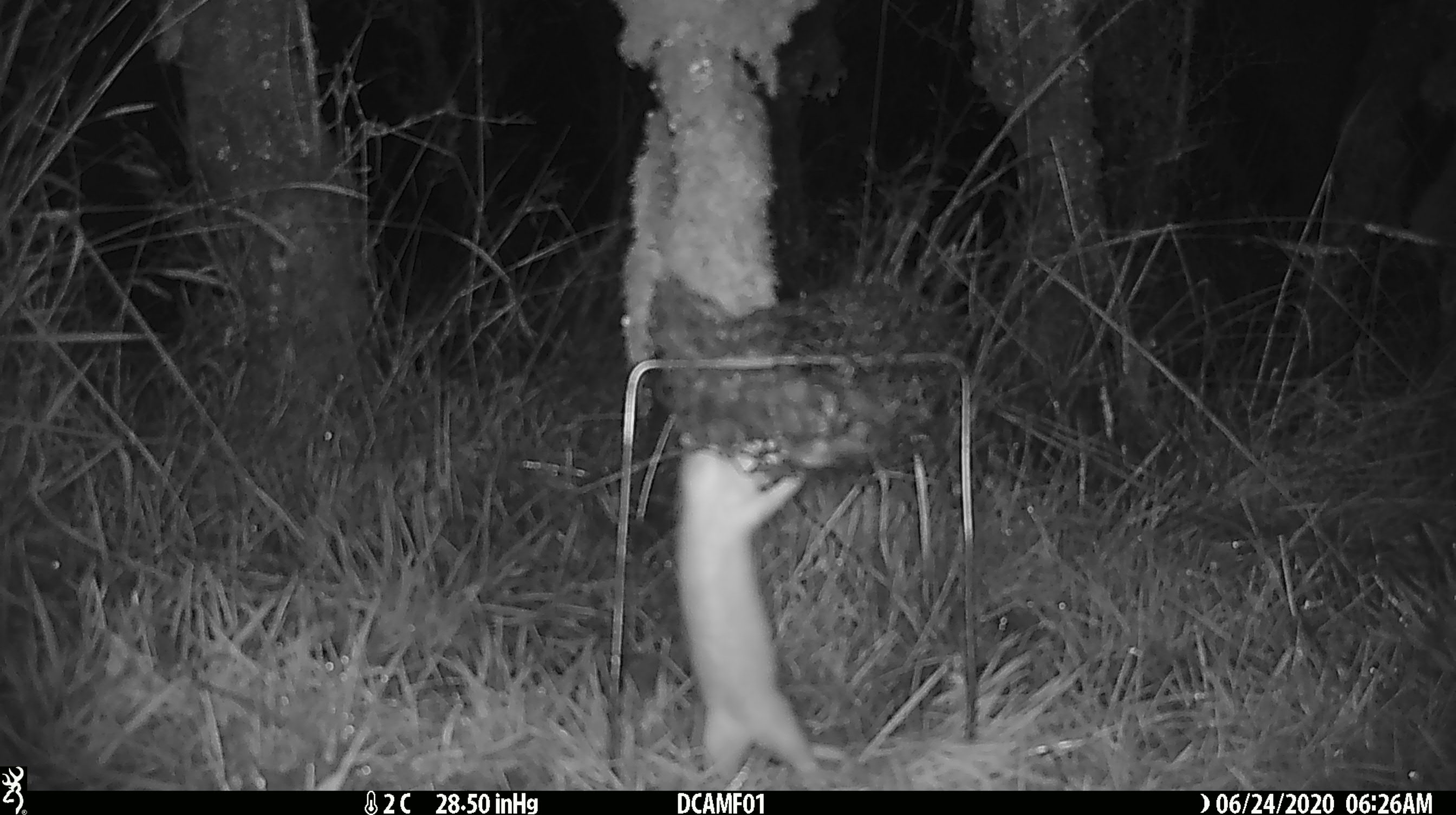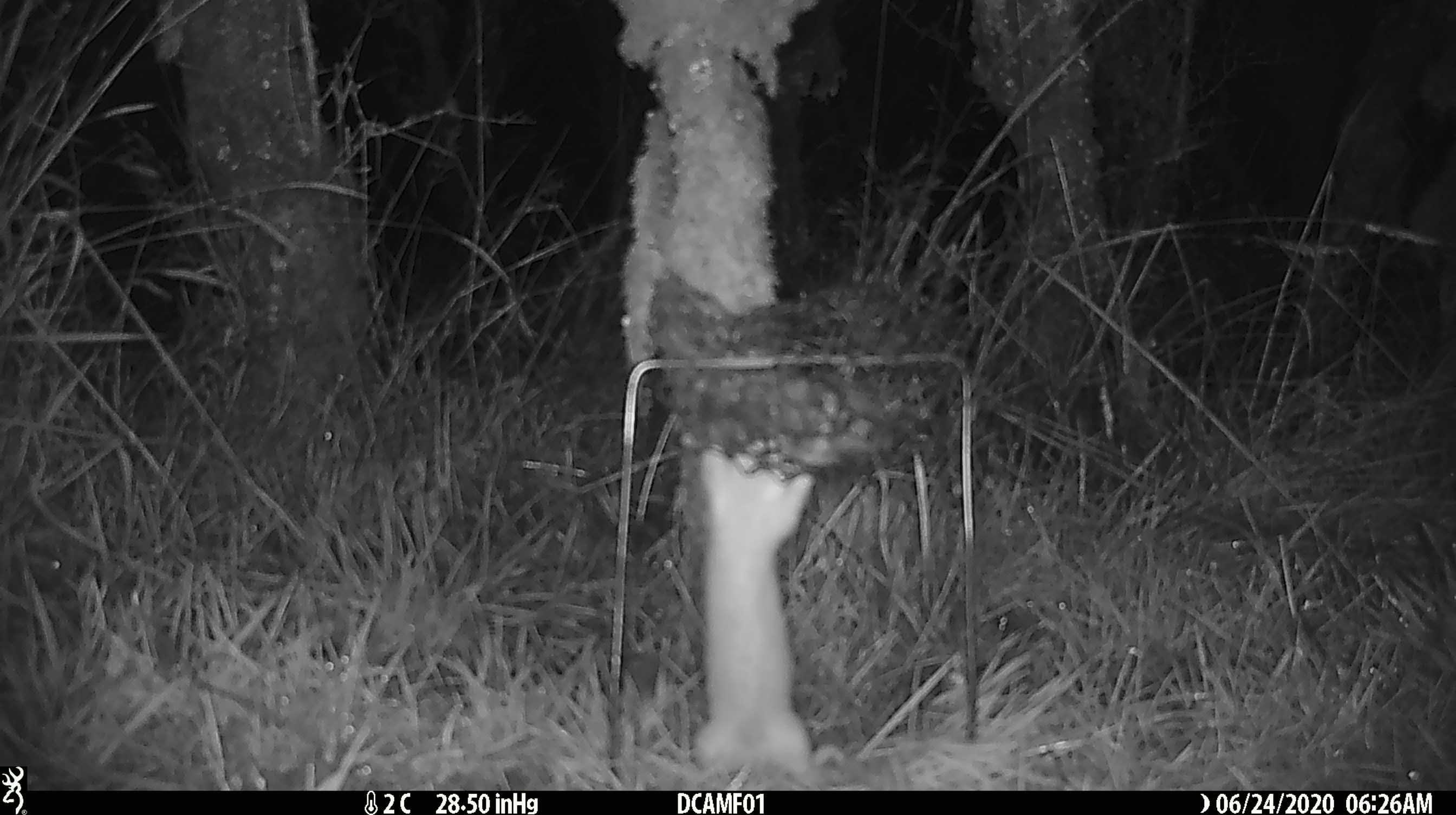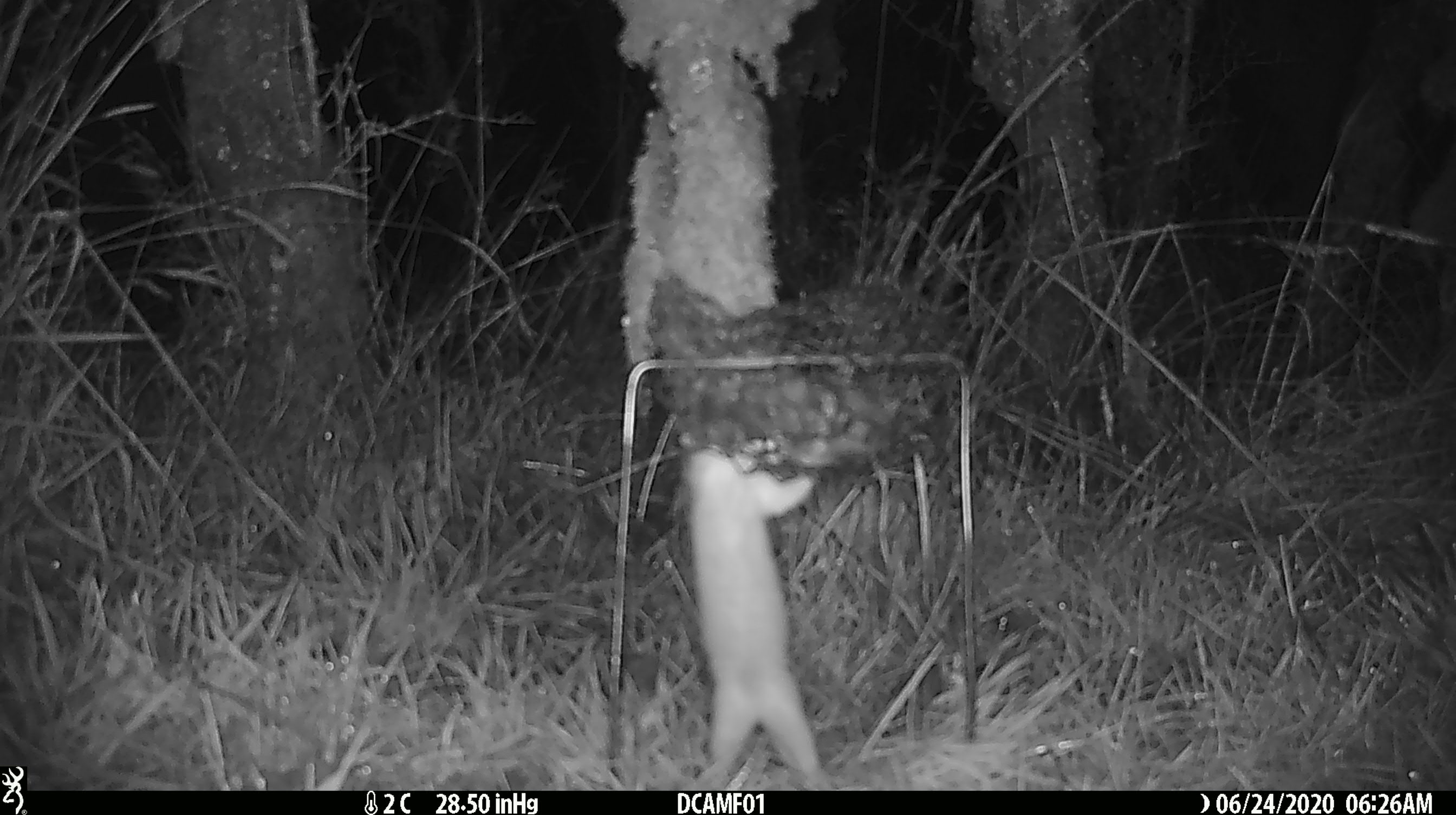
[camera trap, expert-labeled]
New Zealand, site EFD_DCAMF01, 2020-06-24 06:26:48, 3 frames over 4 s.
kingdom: Animalia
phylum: Chordata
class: Mammalia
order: Carnivora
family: Mustelidae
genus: Mustela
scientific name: Mustela nivalis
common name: least weasel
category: weasel